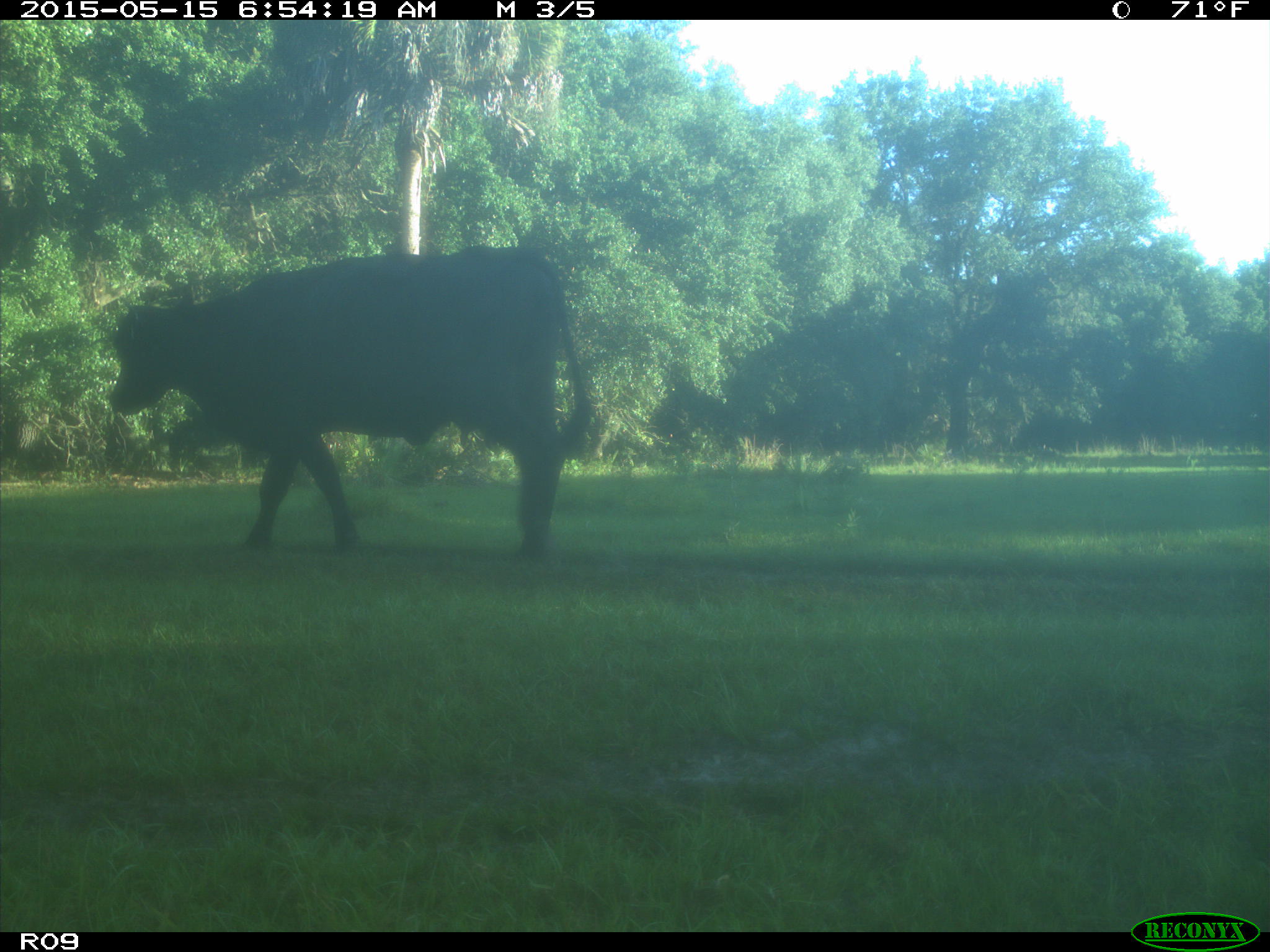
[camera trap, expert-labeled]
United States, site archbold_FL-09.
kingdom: Animalia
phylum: Chordata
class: Mammalia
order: Artiodactyla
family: Bovidae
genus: Bos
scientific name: Bos taurus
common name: domestic cow